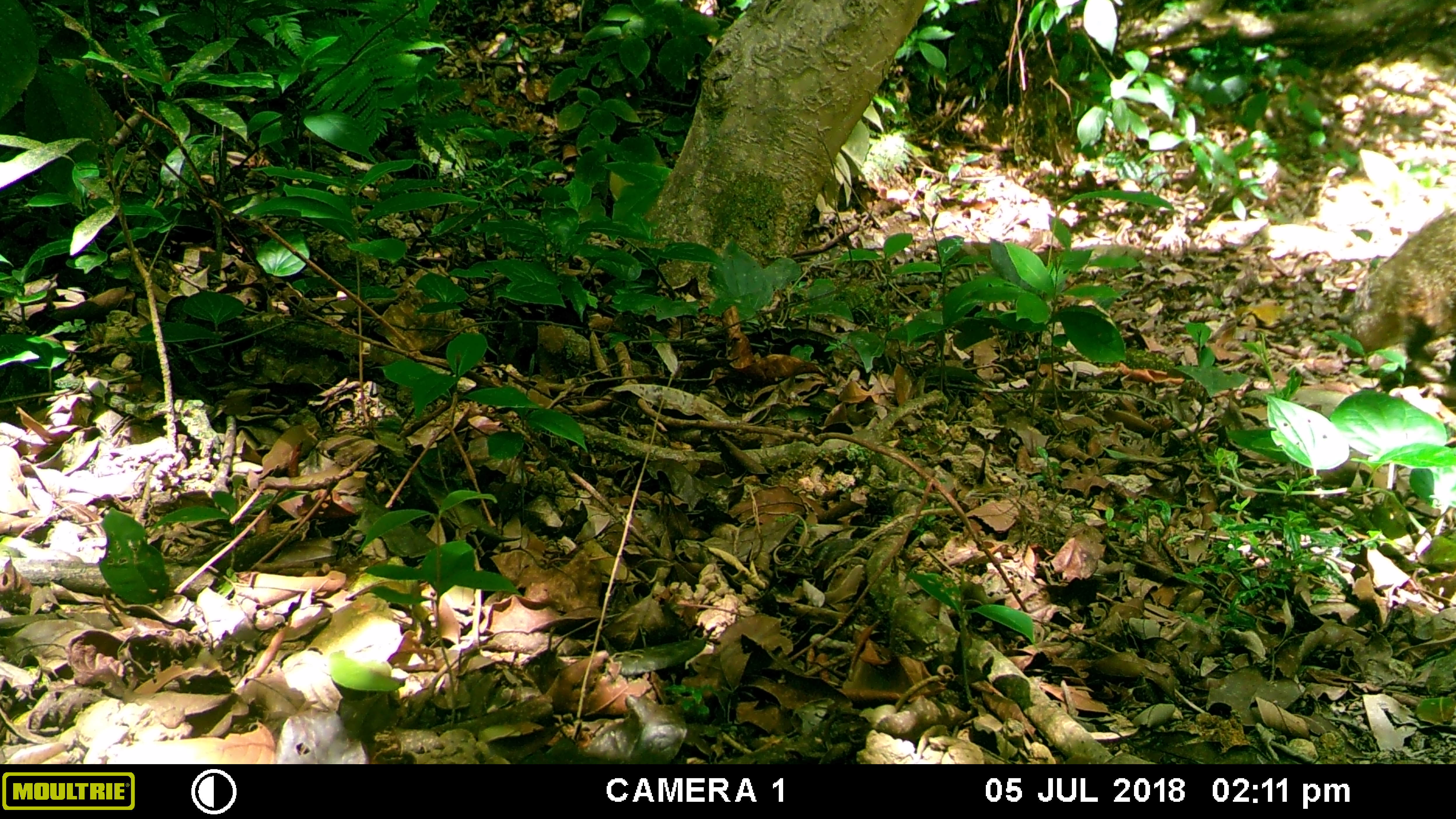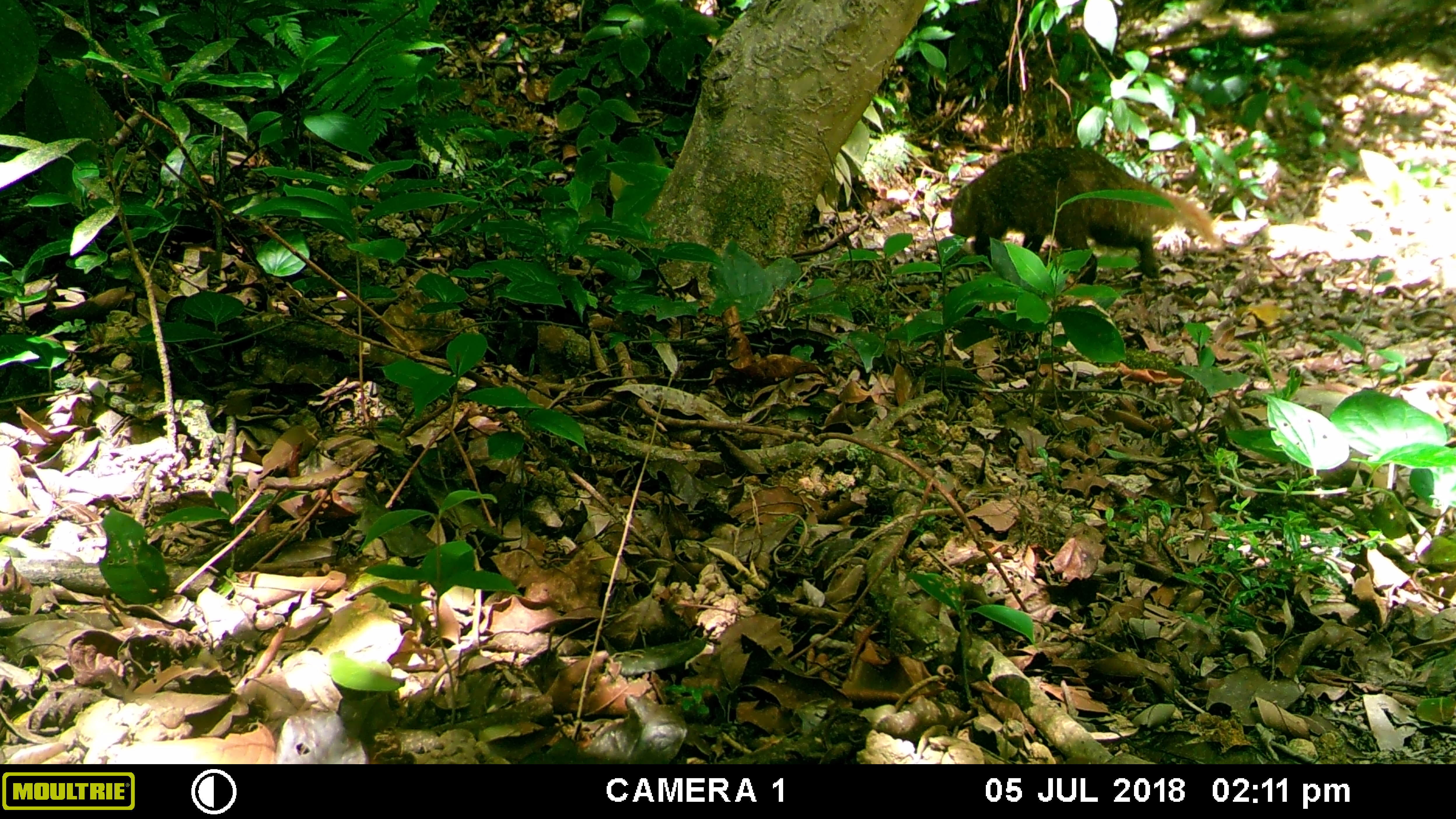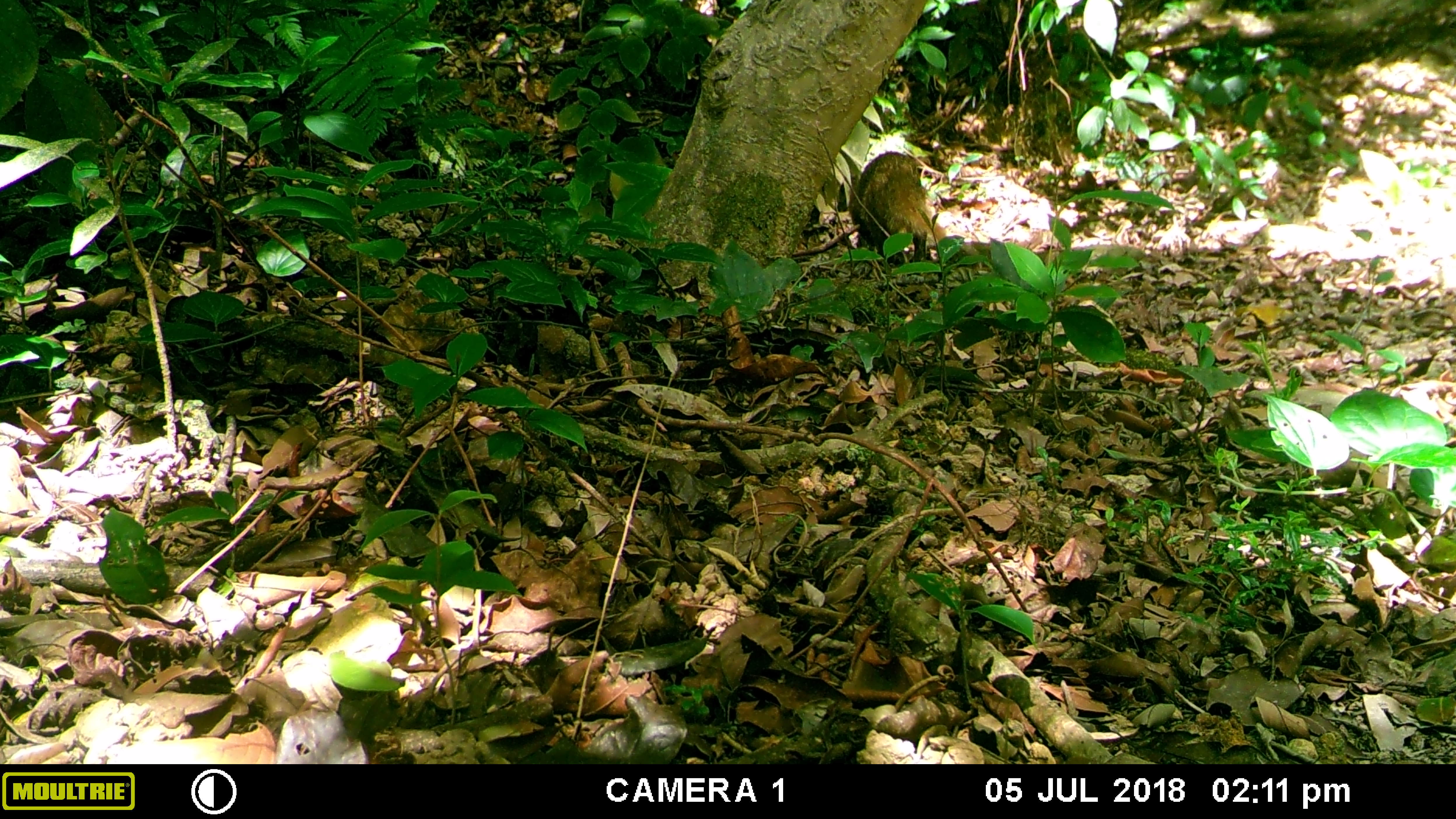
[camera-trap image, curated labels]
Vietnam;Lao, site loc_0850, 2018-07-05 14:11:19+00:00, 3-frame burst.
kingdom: Animalia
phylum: Chordata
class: Mammalia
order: Carnivora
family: Herpestidae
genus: Urva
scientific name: Urva urva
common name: crab-eating mongoose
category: crab eating mongoose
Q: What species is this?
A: Crab eating mongoose (crab-eating mongoose) (Urva urva).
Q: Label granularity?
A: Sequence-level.